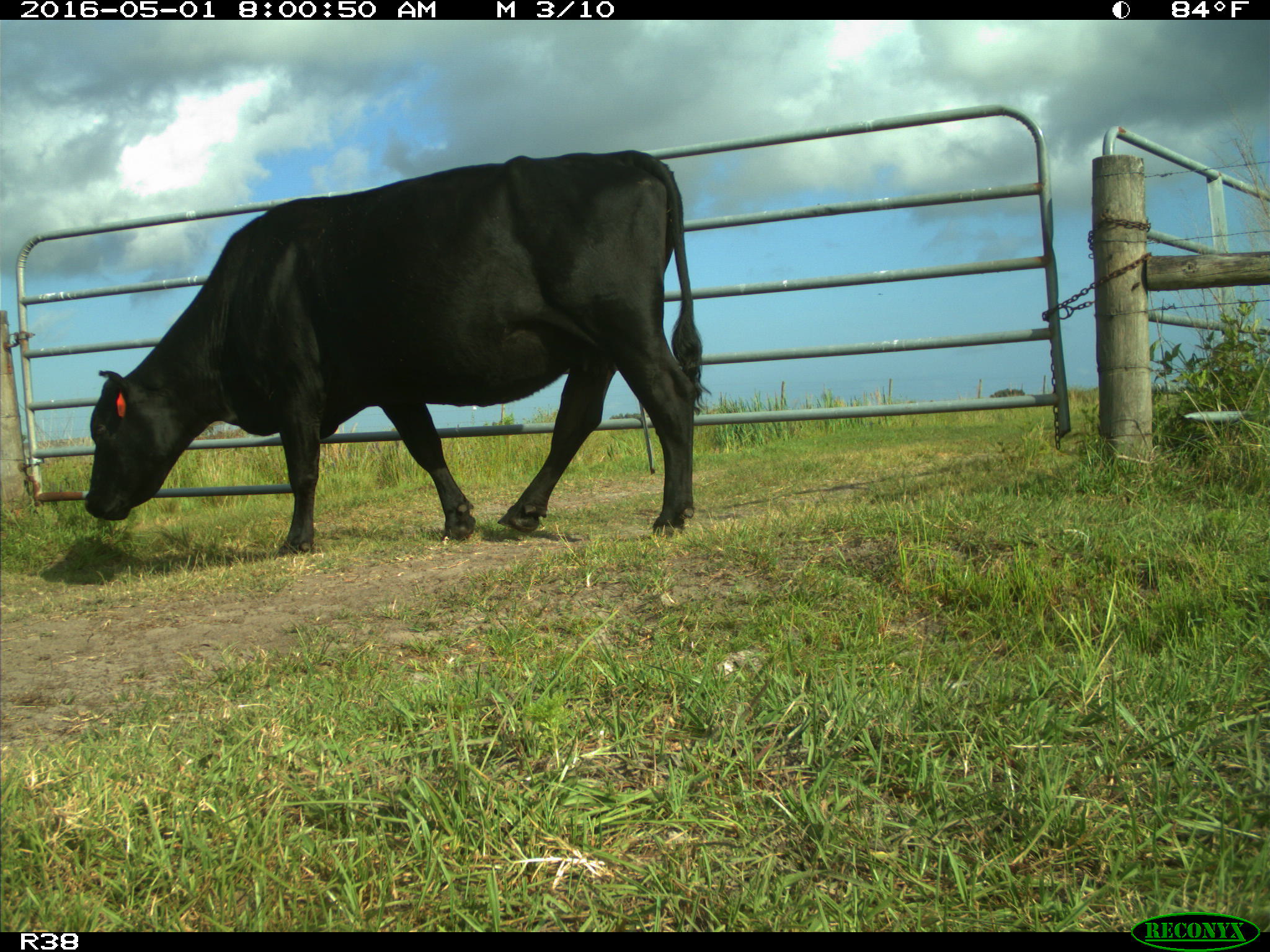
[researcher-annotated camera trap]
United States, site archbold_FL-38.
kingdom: Animalia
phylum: Chordata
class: Mammalia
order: Artiodactyla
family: Bovidae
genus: Bos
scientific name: Bos taurus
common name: domestic cow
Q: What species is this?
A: Bos taurus (domestic cow).